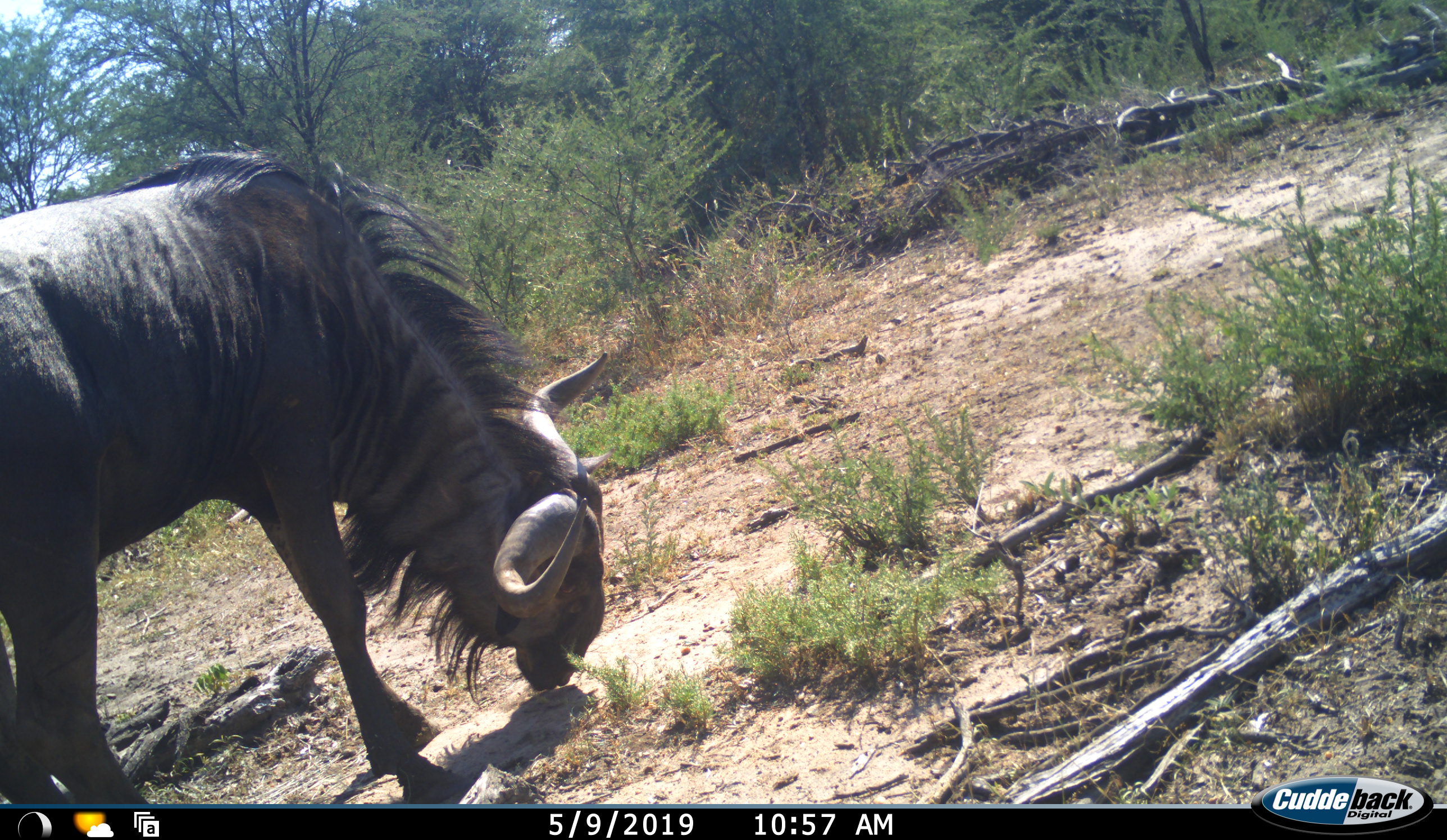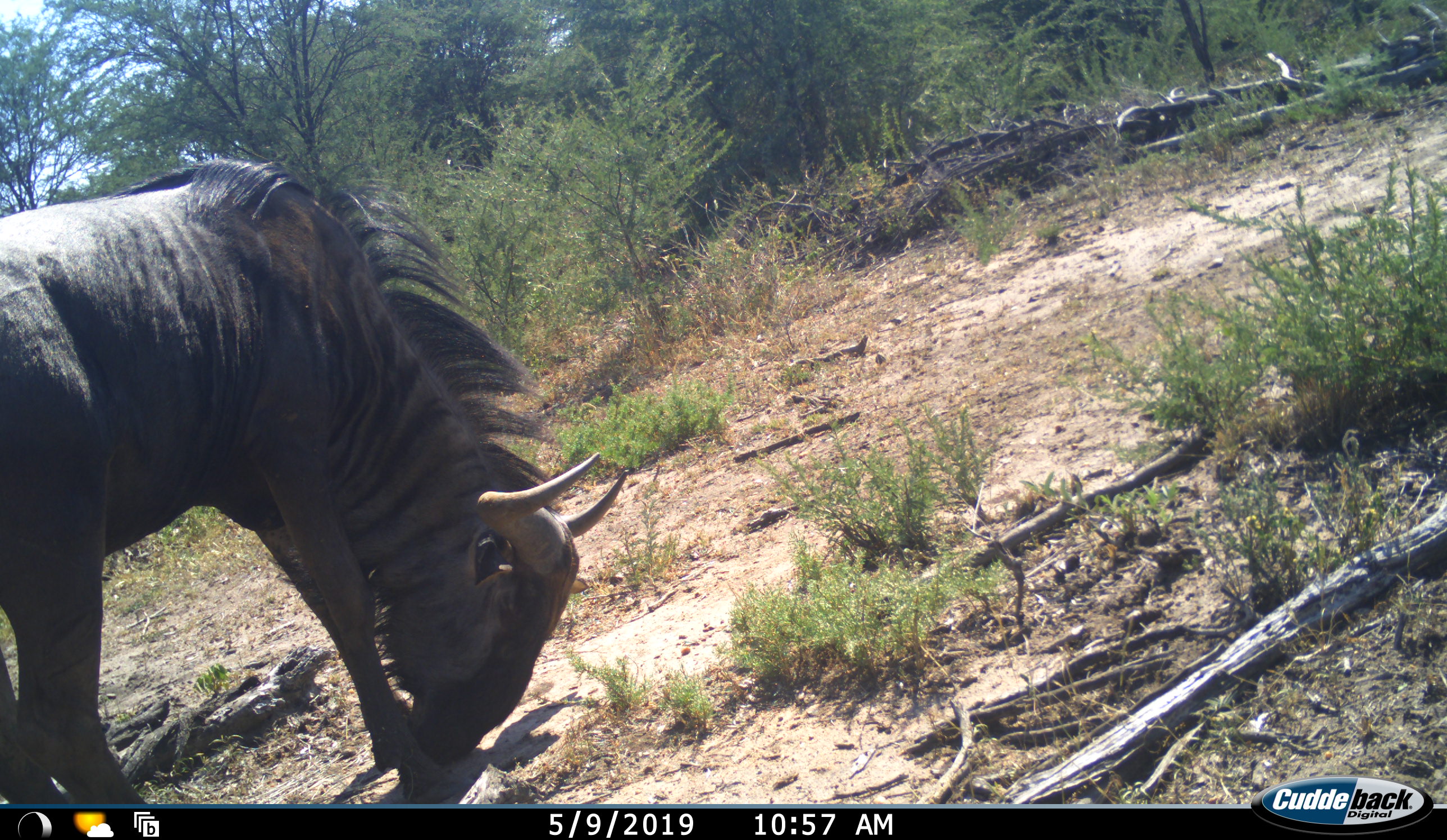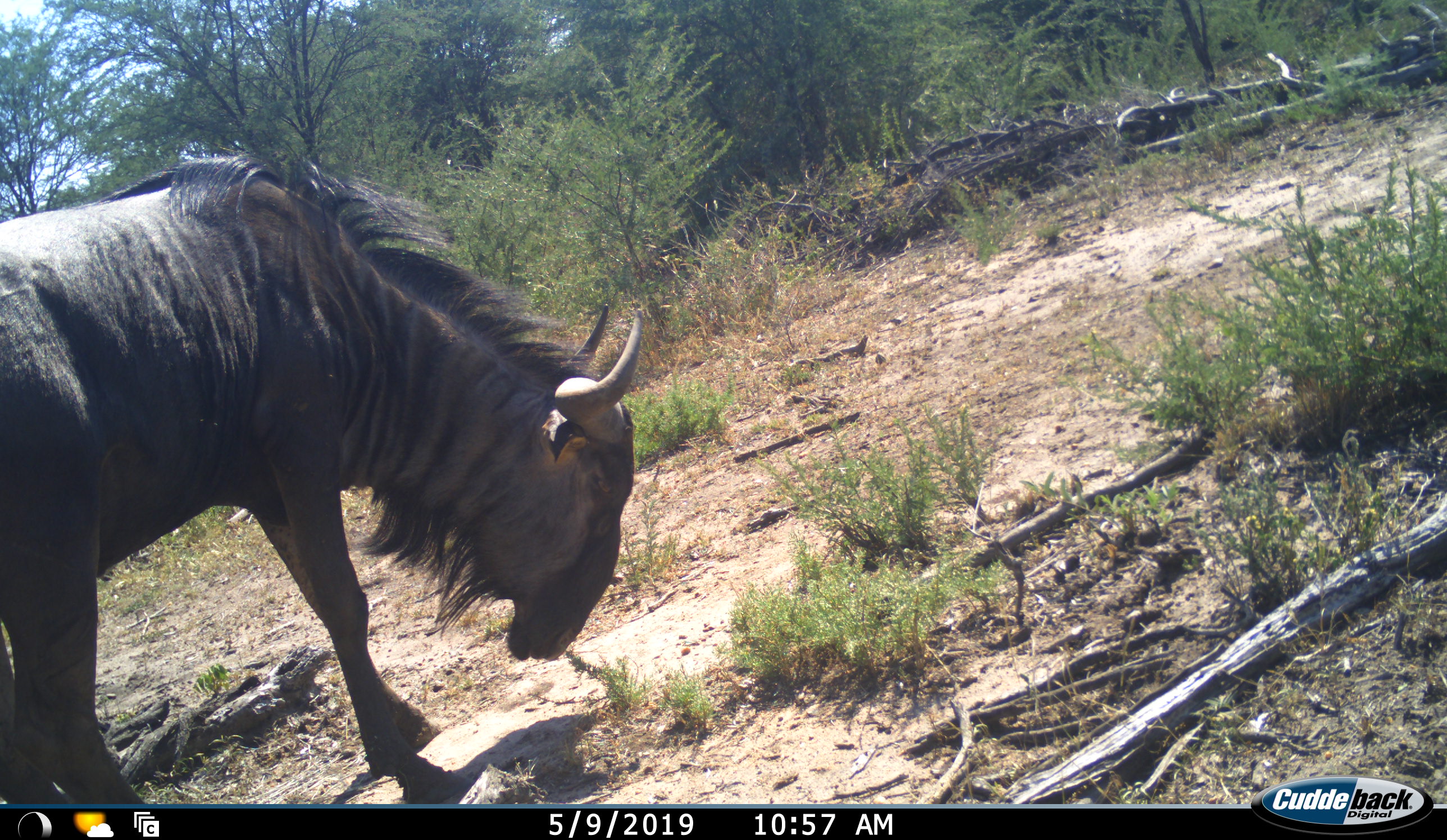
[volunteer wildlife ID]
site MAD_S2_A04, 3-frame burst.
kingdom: Animalia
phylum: Chordata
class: Mammalia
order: Artiodactyla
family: Bovidae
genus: Connochaetes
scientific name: Connochaetes taurinus taurinus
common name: blue wildebeest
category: wildebeestblue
Wildebeestblue (blue wildebeest) (Connochaetes taurinus taurinus), count 1. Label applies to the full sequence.